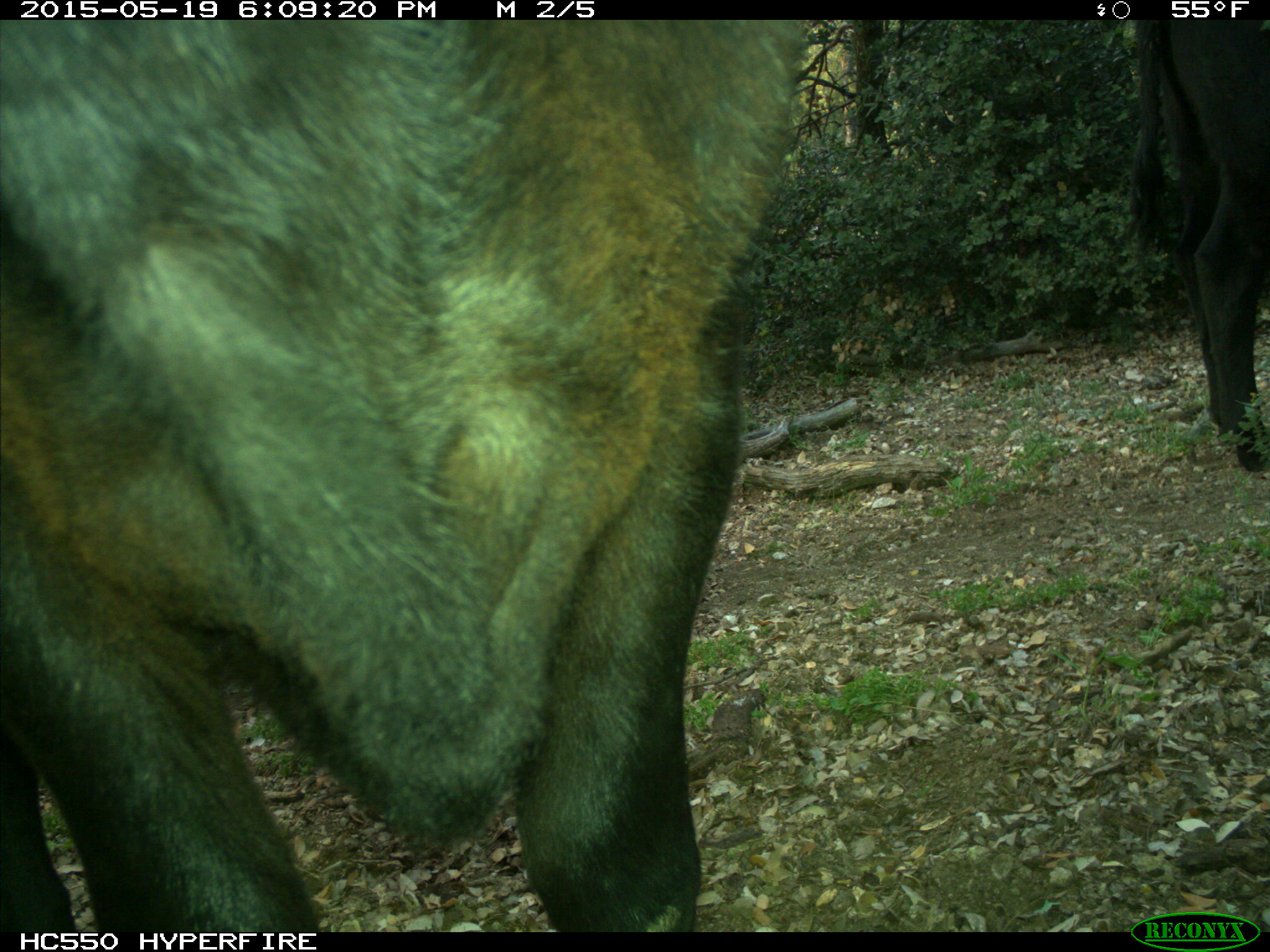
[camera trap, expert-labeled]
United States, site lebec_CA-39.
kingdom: Animalia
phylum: Chordata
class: Mammalia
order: Artiodactyla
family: Bovidae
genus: Bos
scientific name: Bos taurus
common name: domestic cow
Bos taurus (domestic cow).